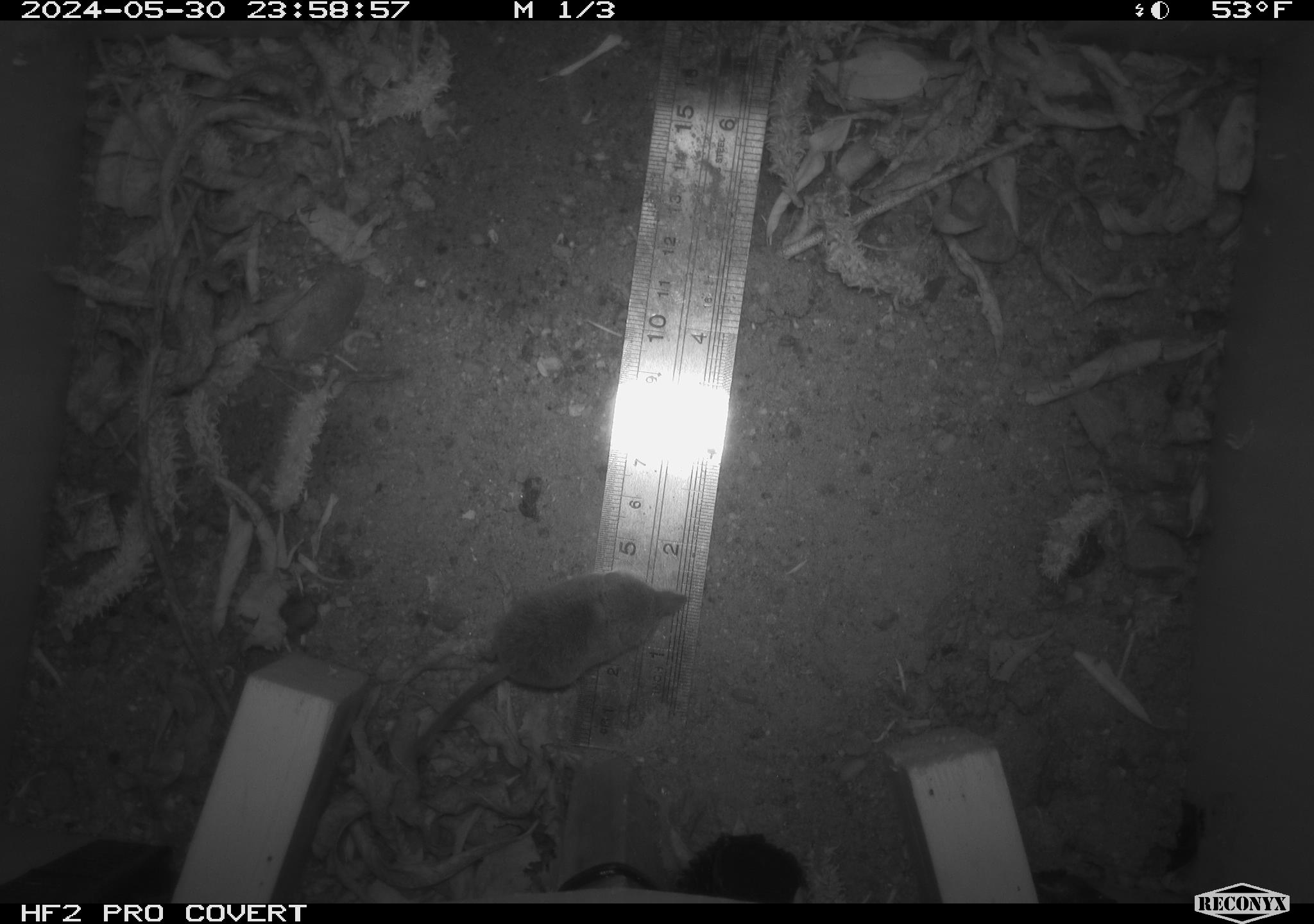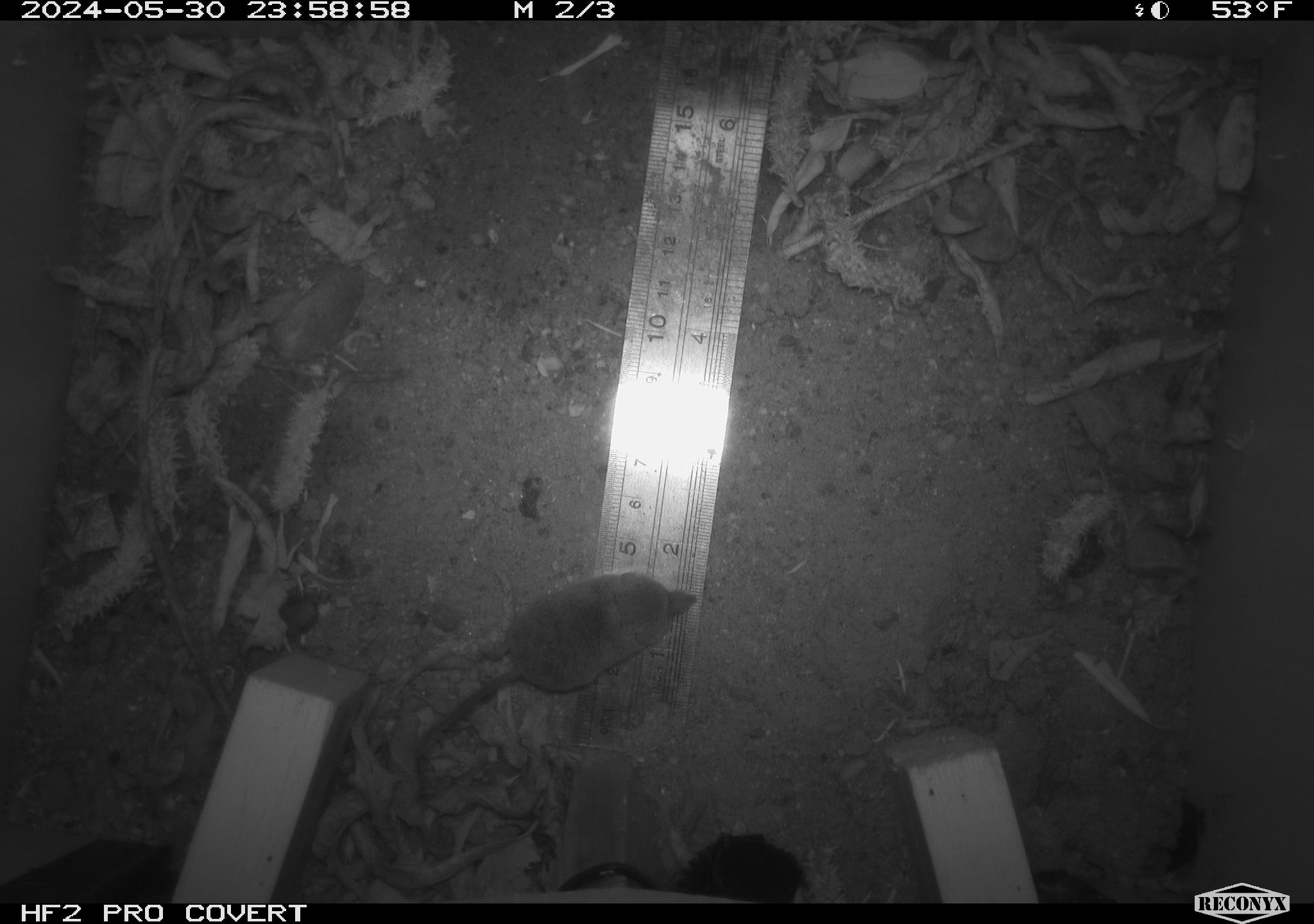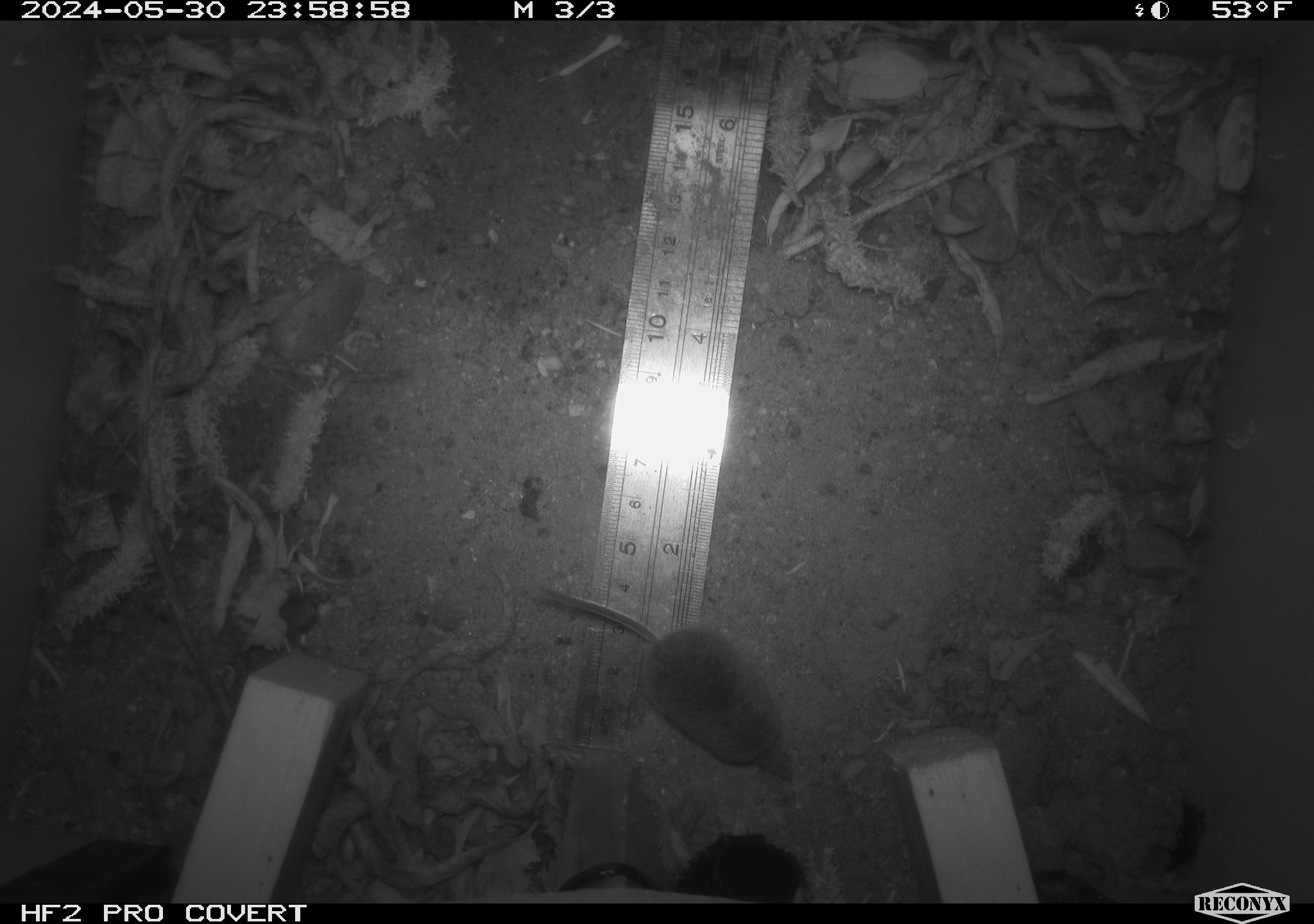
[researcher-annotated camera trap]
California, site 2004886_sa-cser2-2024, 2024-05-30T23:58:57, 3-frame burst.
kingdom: Animalia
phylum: Chordata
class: Mammalia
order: Eulipotyphla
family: Soricidae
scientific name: Soricidae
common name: shrews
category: soricidae family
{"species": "soricidae family (shrews) (Soricidae)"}